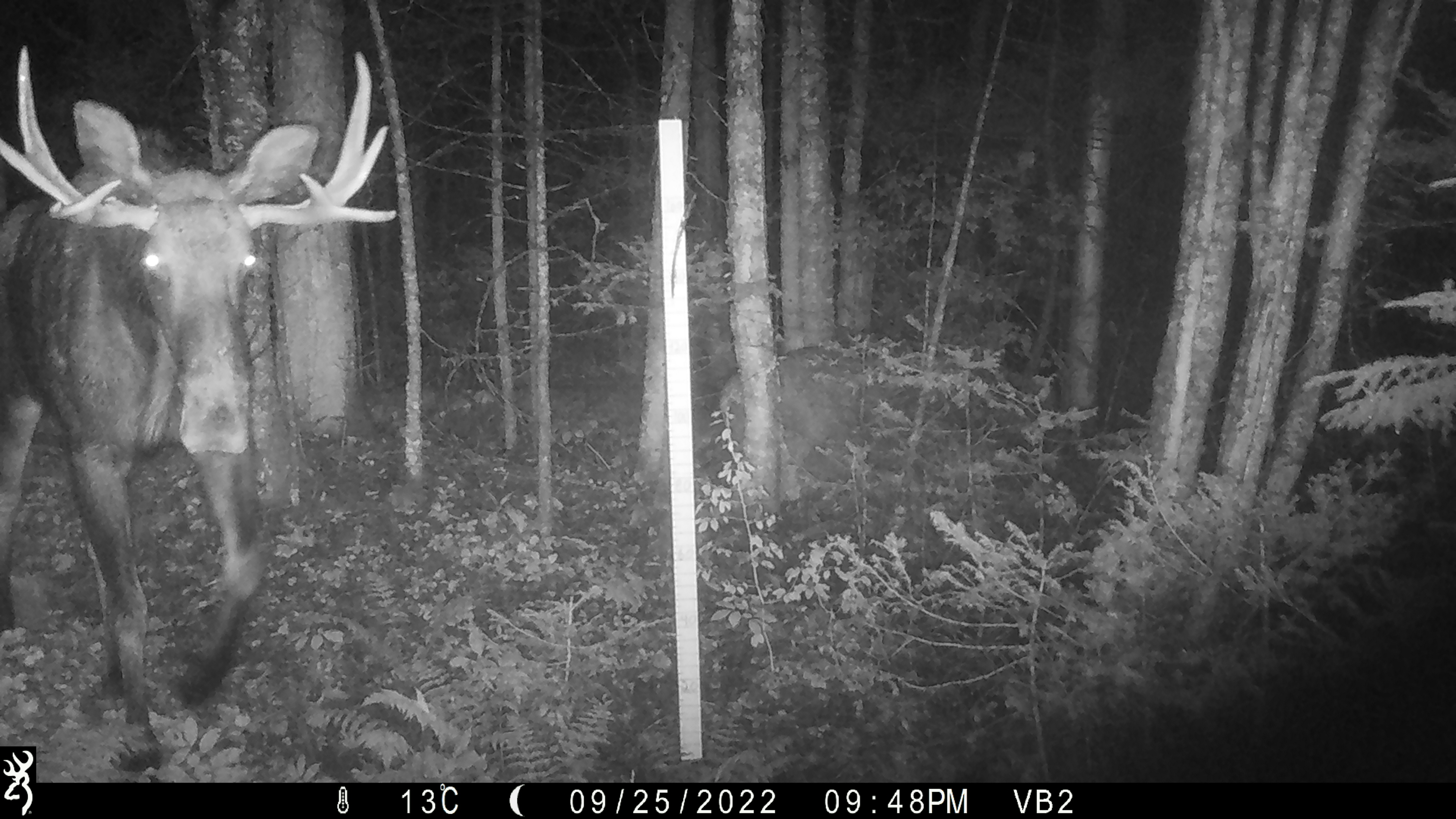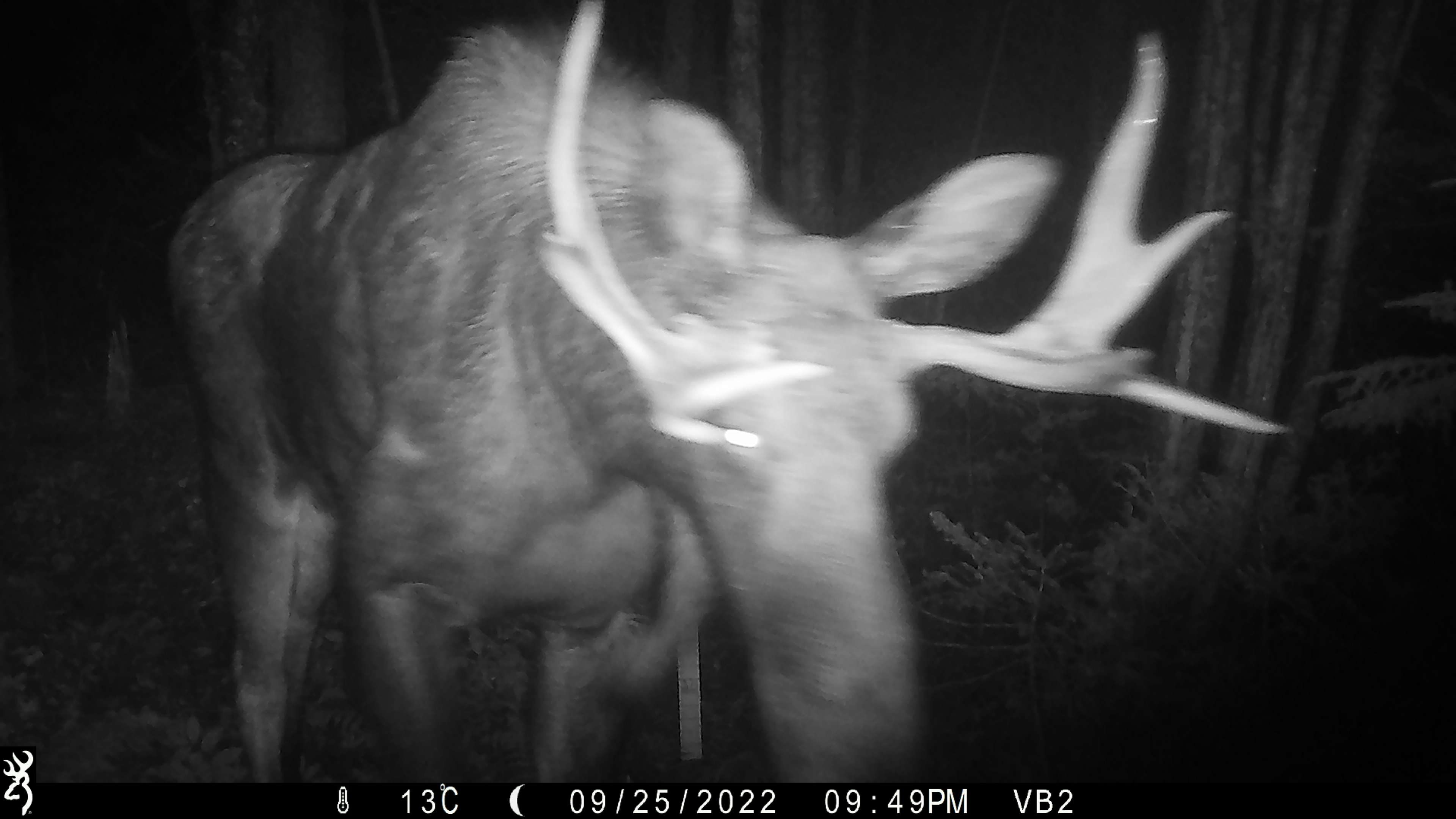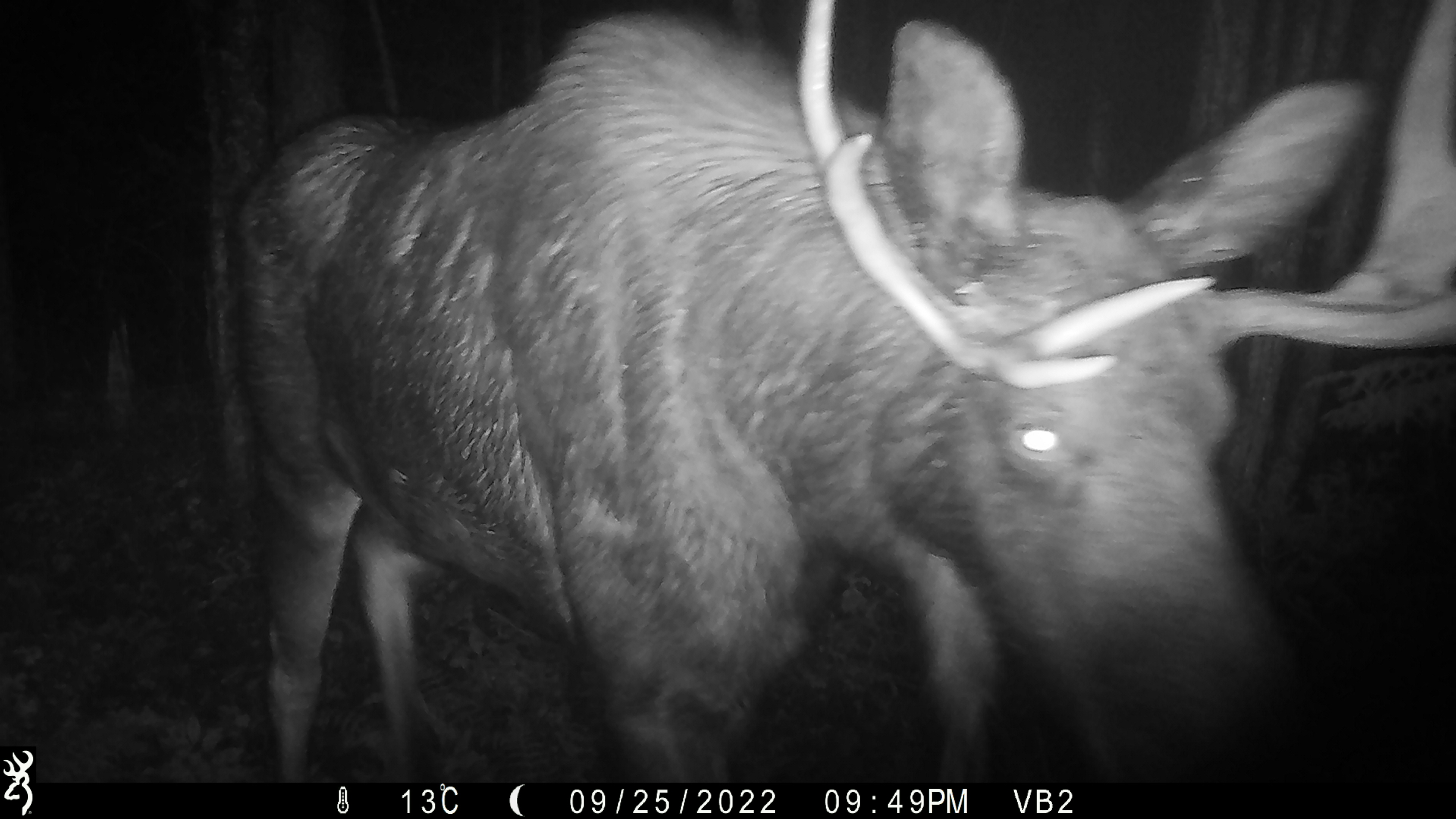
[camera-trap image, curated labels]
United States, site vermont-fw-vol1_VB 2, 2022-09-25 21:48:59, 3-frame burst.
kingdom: Animalia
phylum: Chordata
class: Mammalia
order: Artiodactyla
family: Cervidae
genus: Alces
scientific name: Alces alces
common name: moose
Moose (Alces alces).